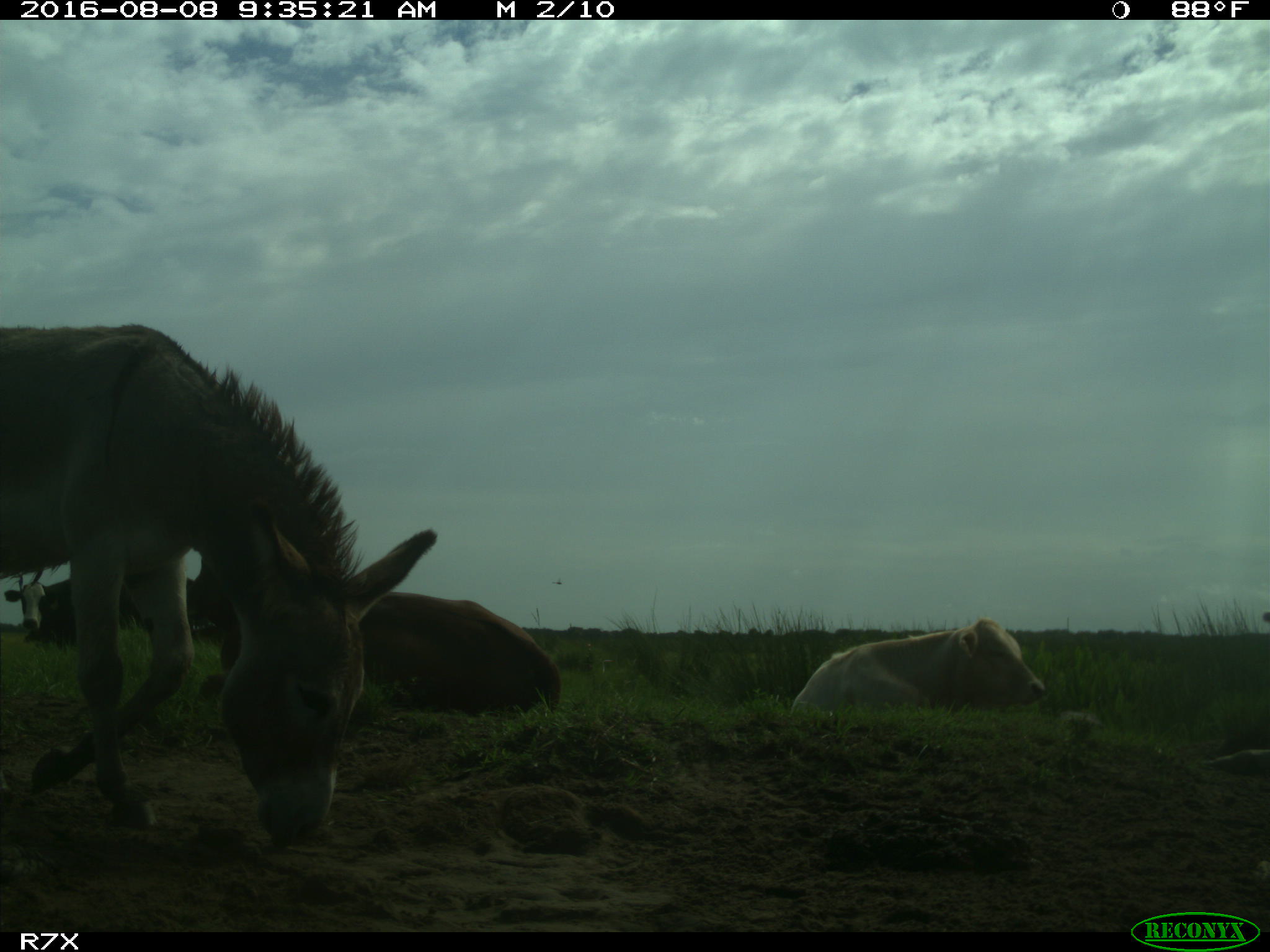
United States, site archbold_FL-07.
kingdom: Animalia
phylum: Chordata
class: Mammalia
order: Artiodactyla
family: Bovidae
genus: Bos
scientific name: Bos taurus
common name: domestic cow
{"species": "Bos taurus (domestic cow)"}